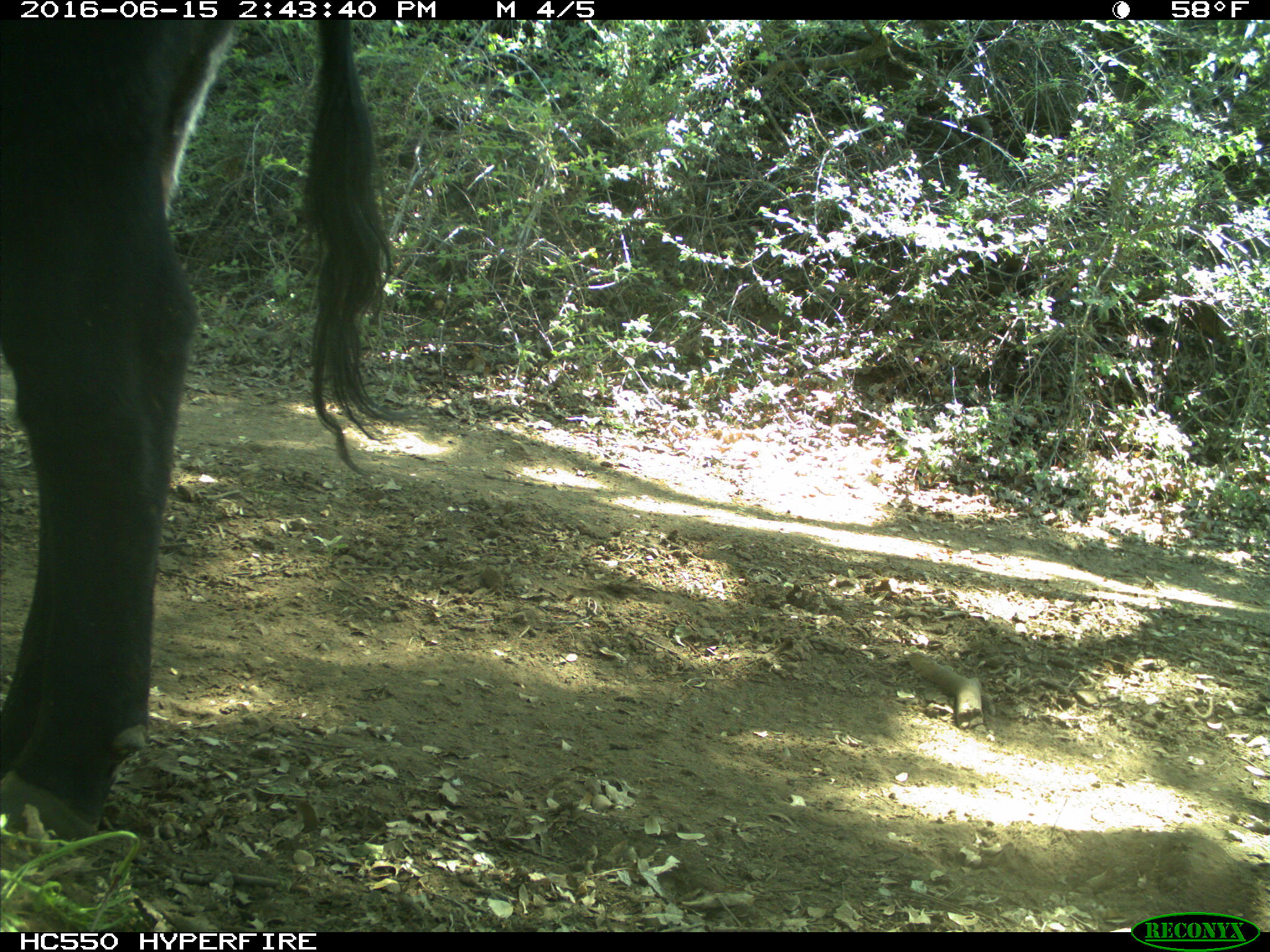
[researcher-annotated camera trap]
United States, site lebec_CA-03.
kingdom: Animalia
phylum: Chordata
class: Mammalia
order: Artiodactyla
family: Bovidae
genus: Bos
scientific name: Bos taurus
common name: domestic cow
Bos taurus (domestic cow).